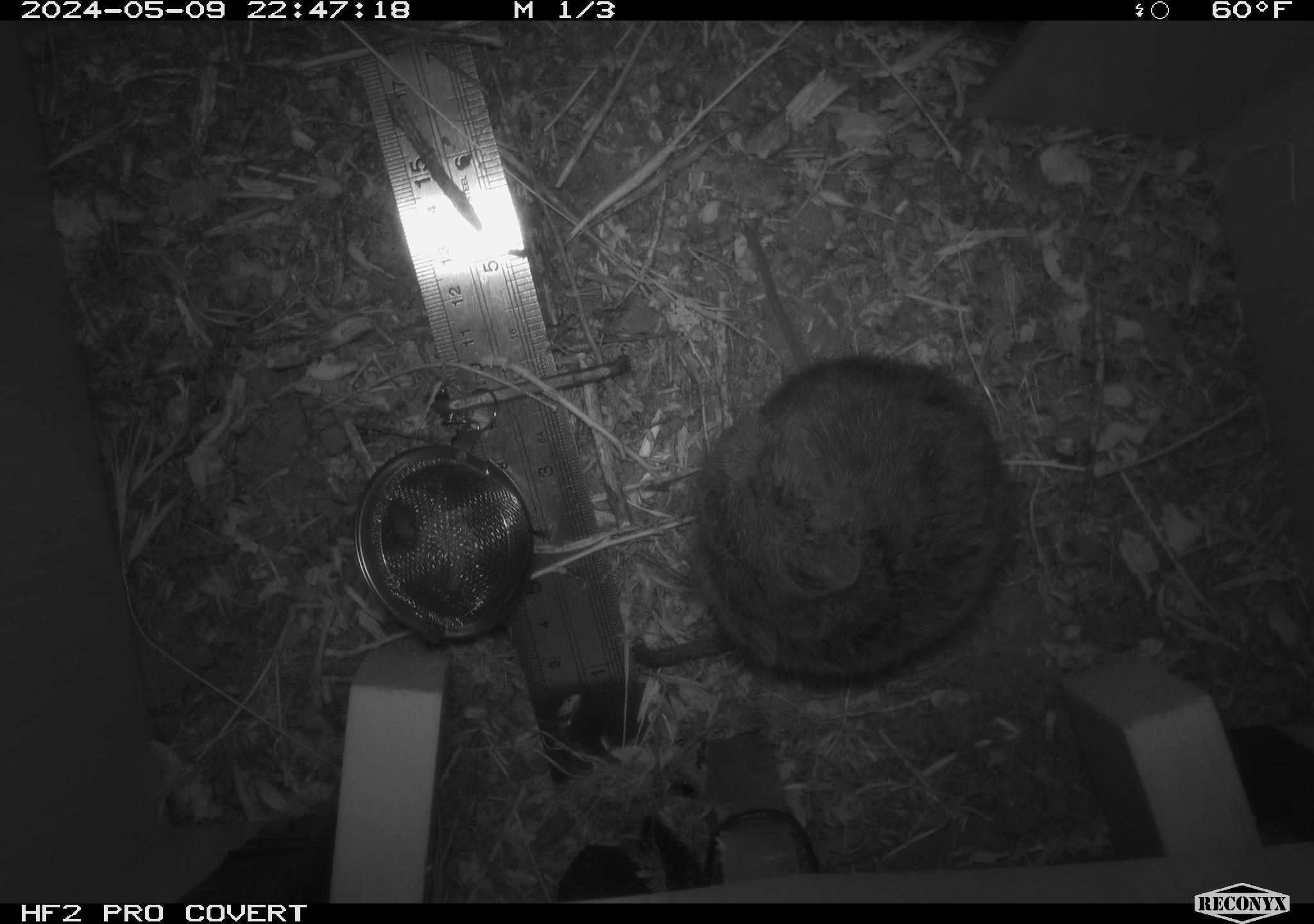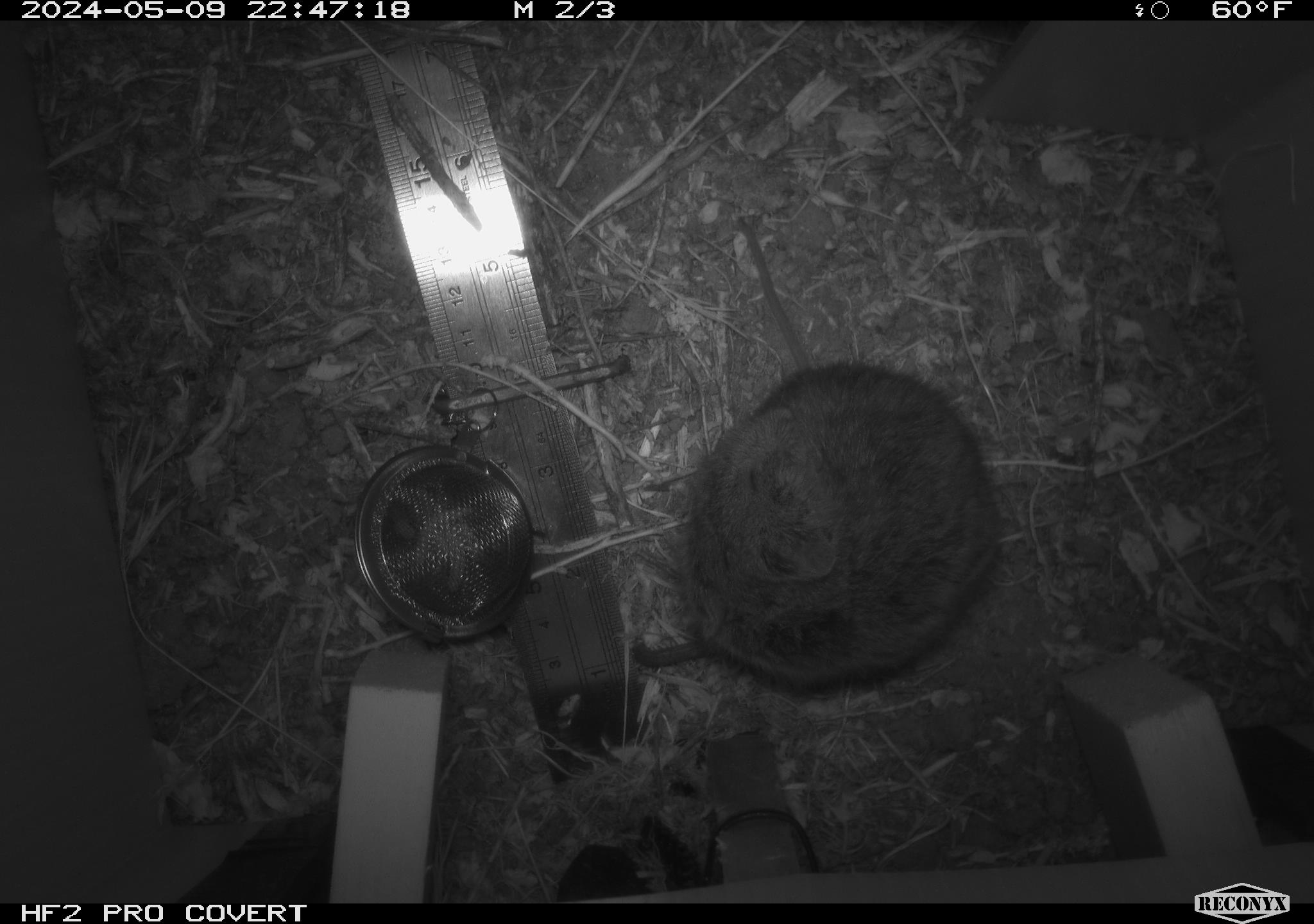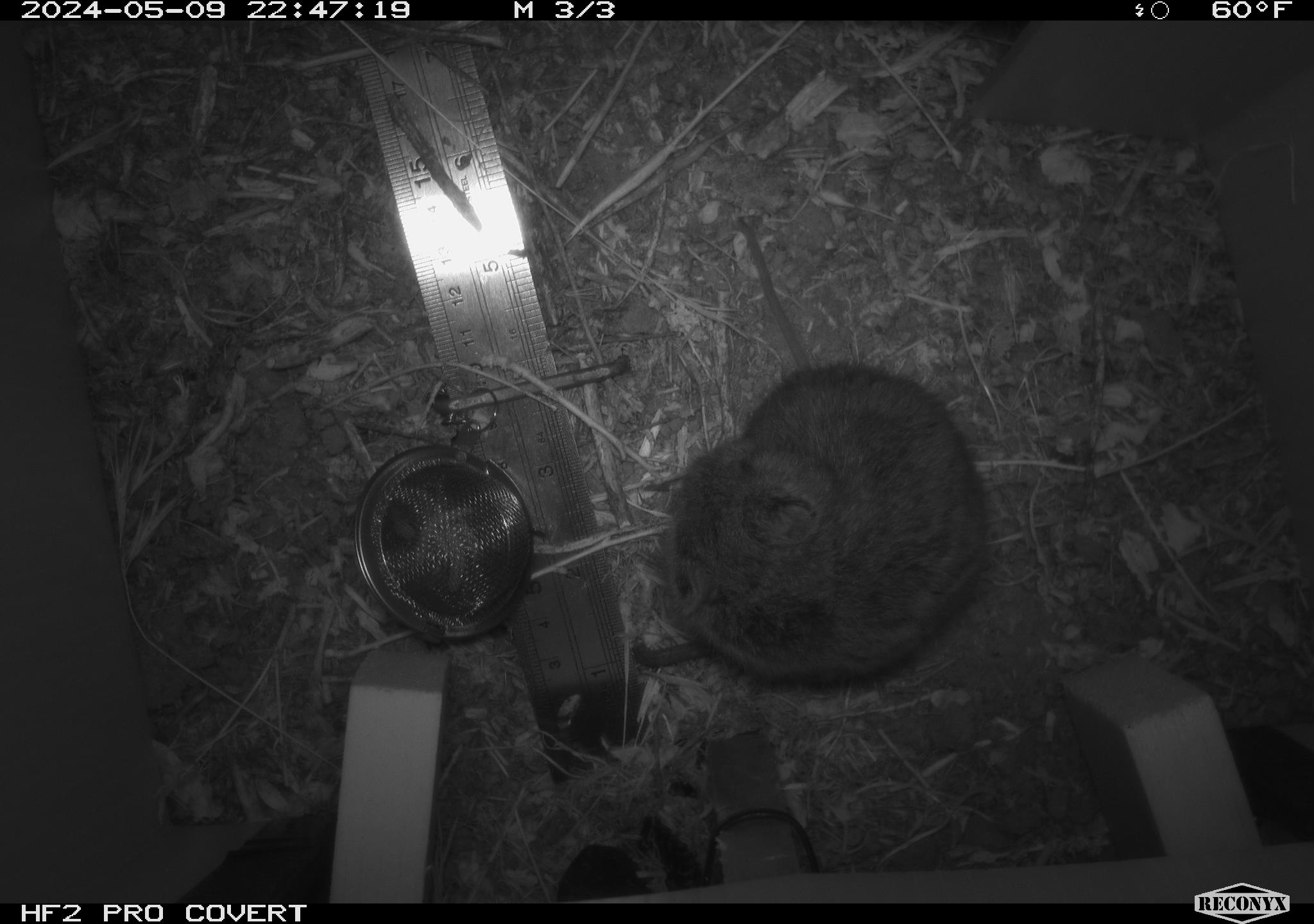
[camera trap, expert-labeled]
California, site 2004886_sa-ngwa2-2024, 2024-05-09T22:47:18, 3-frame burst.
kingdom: Animalia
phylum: Chordata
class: Mammalia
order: Rodentia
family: Cricetidae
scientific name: Arvicolinae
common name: voles, lemmings, and muskrats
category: arvicolinae subfamily